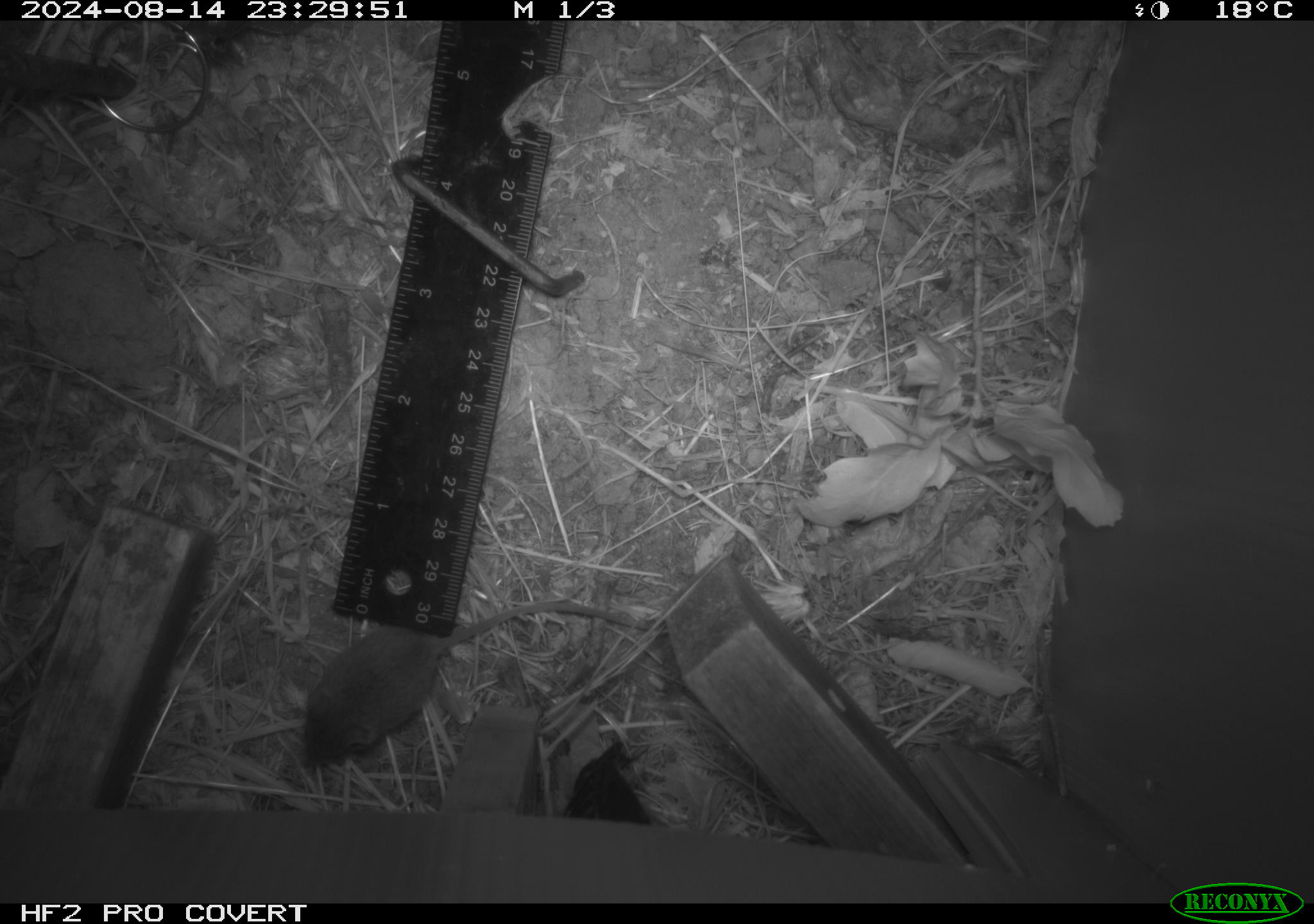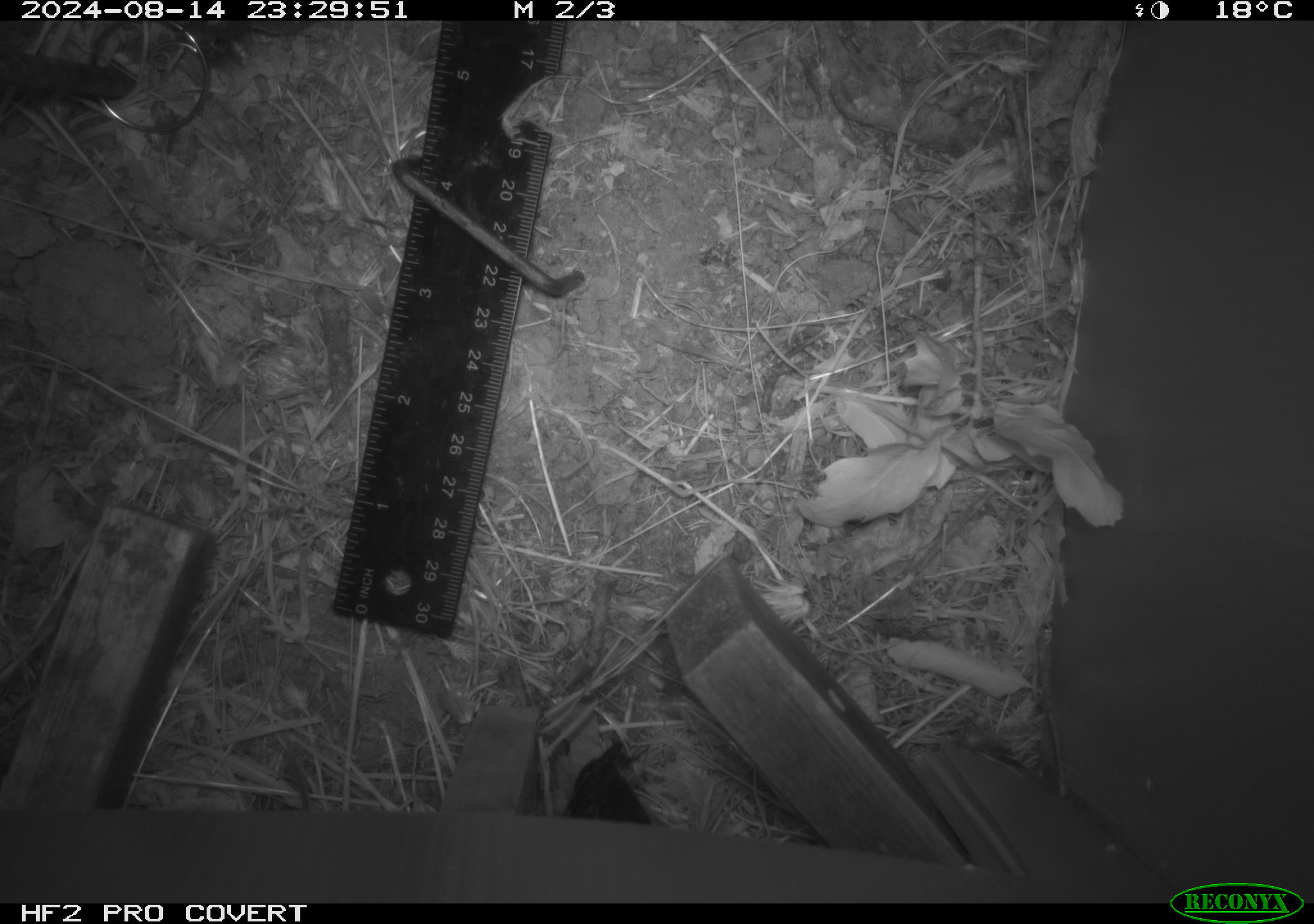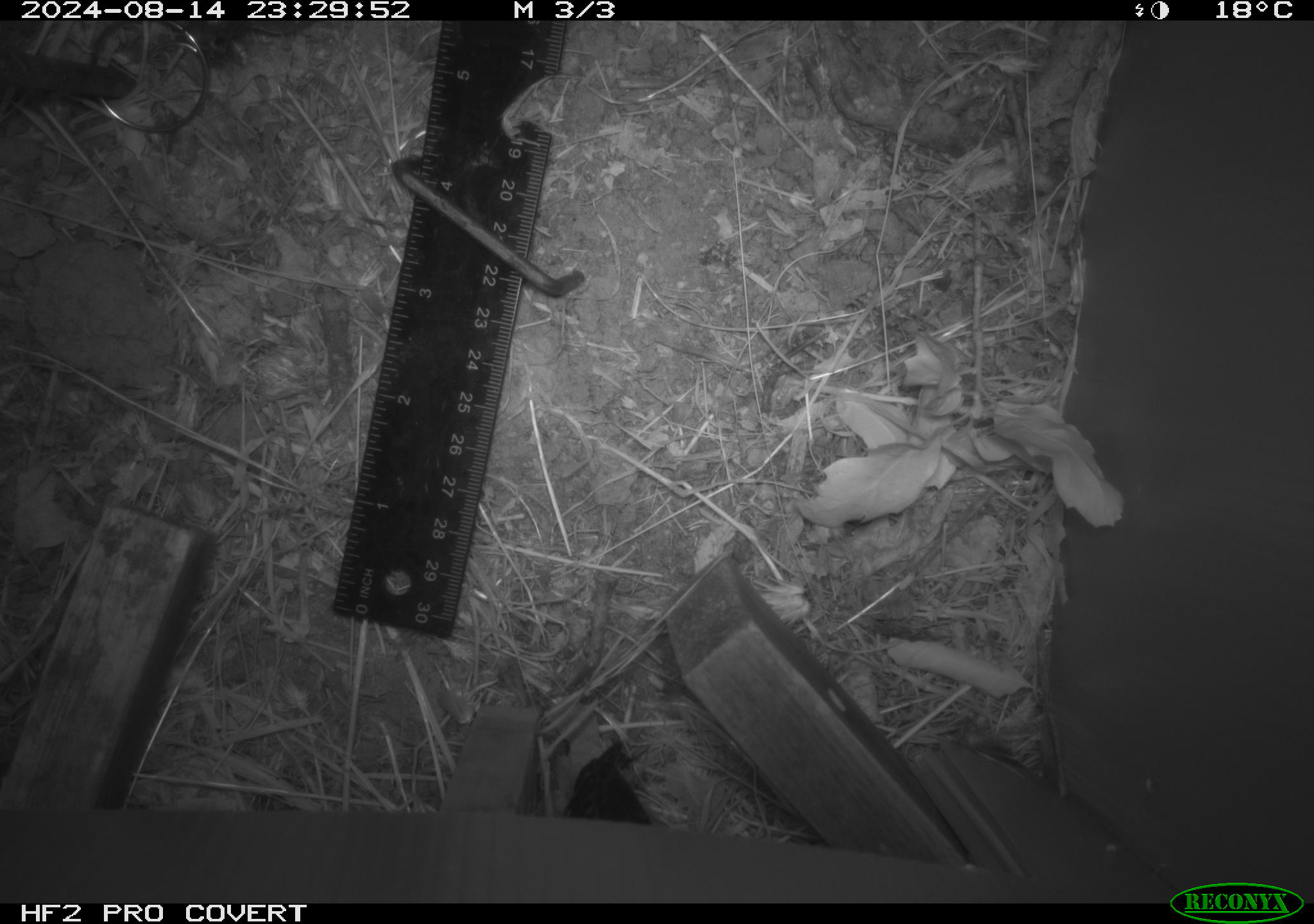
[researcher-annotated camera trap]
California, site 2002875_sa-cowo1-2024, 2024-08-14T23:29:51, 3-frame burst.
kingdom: Animalia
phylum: Chordata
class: Mammalia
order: Rodentia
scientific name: Rodentia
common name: mouse species